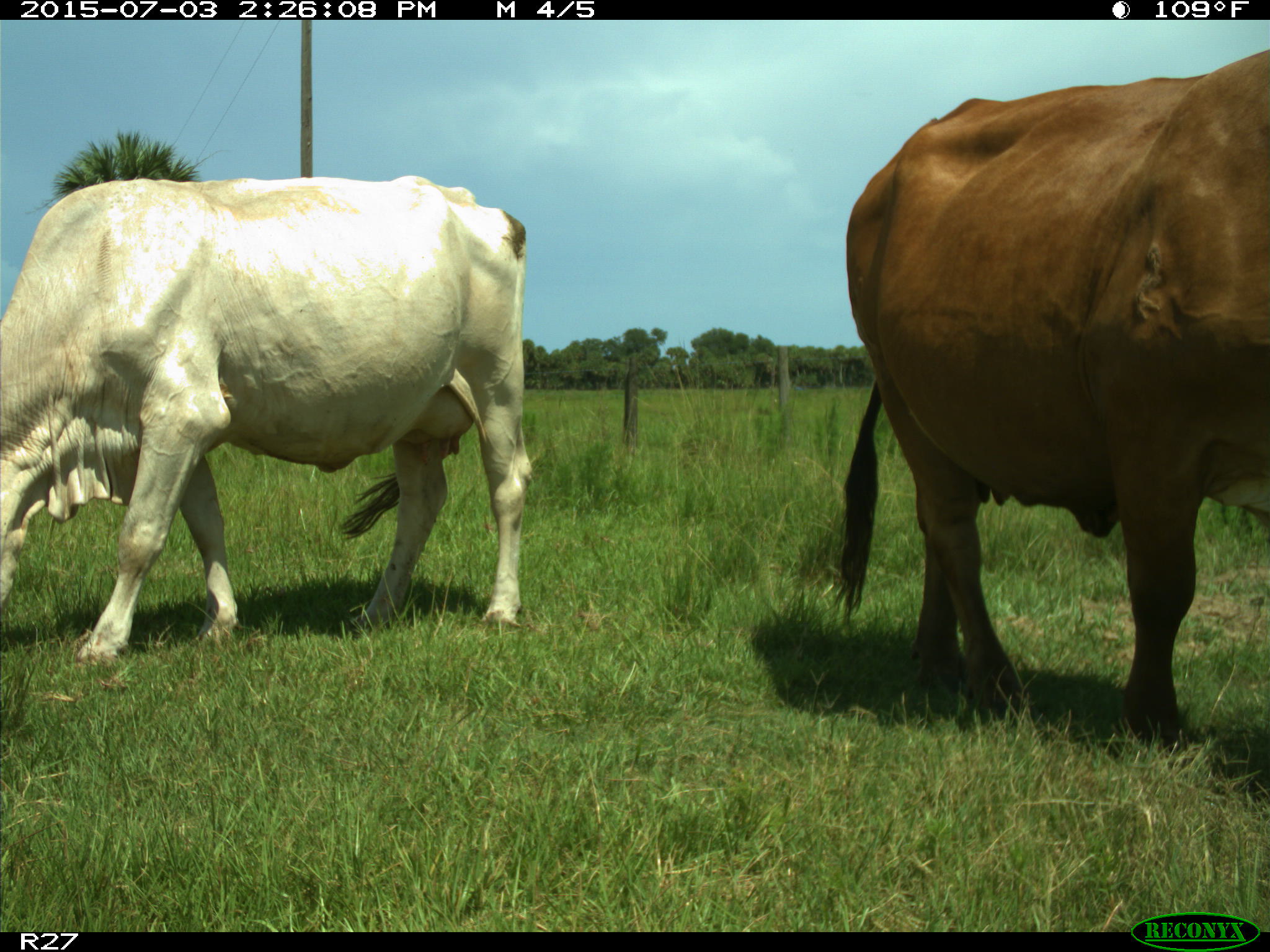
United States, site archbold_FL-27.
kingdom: Animalia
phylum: Chordata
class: Mammalia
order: Artiodactyla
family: Bovidae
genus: Bos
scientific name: Bos taurus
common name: domestic cow